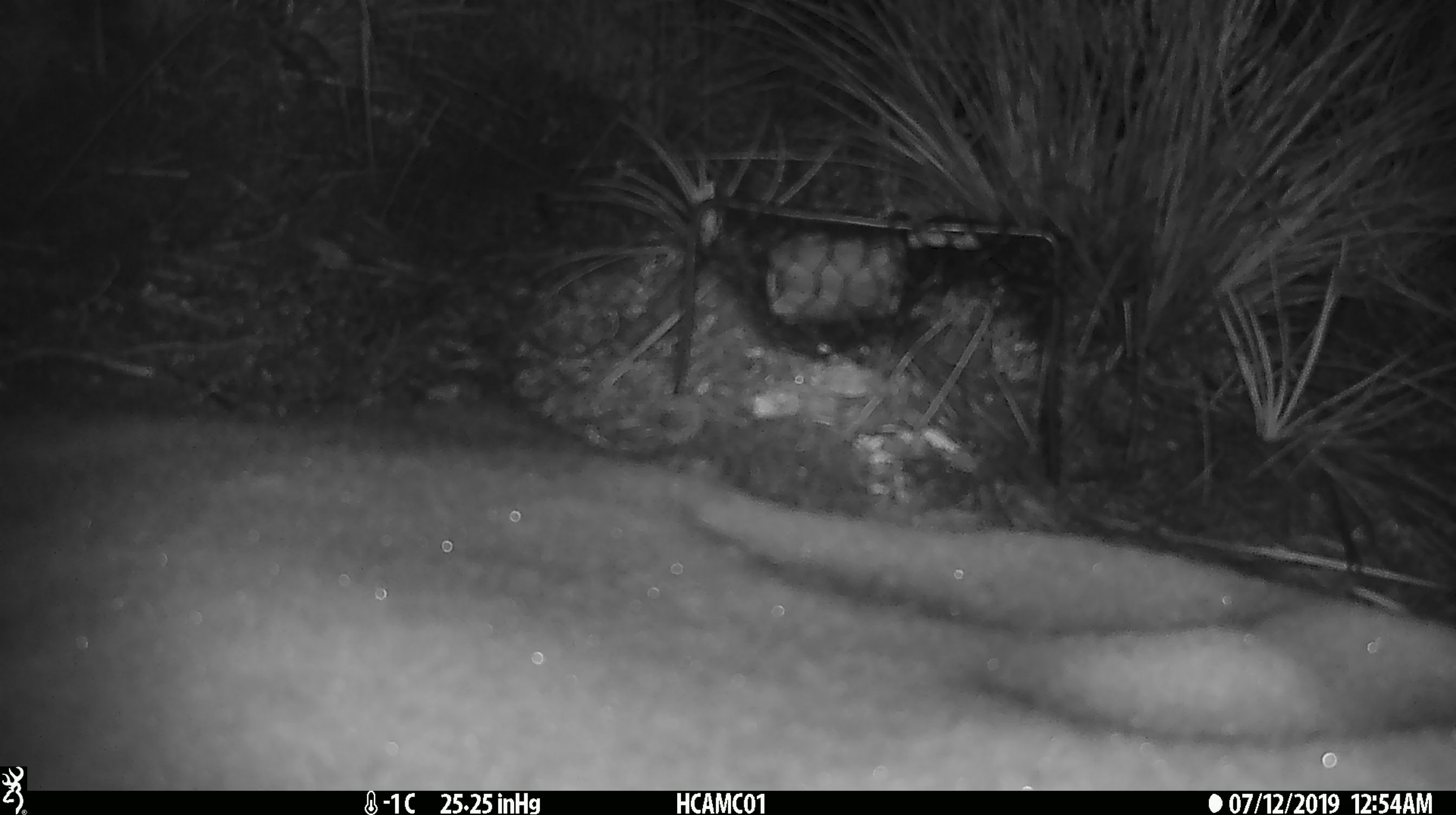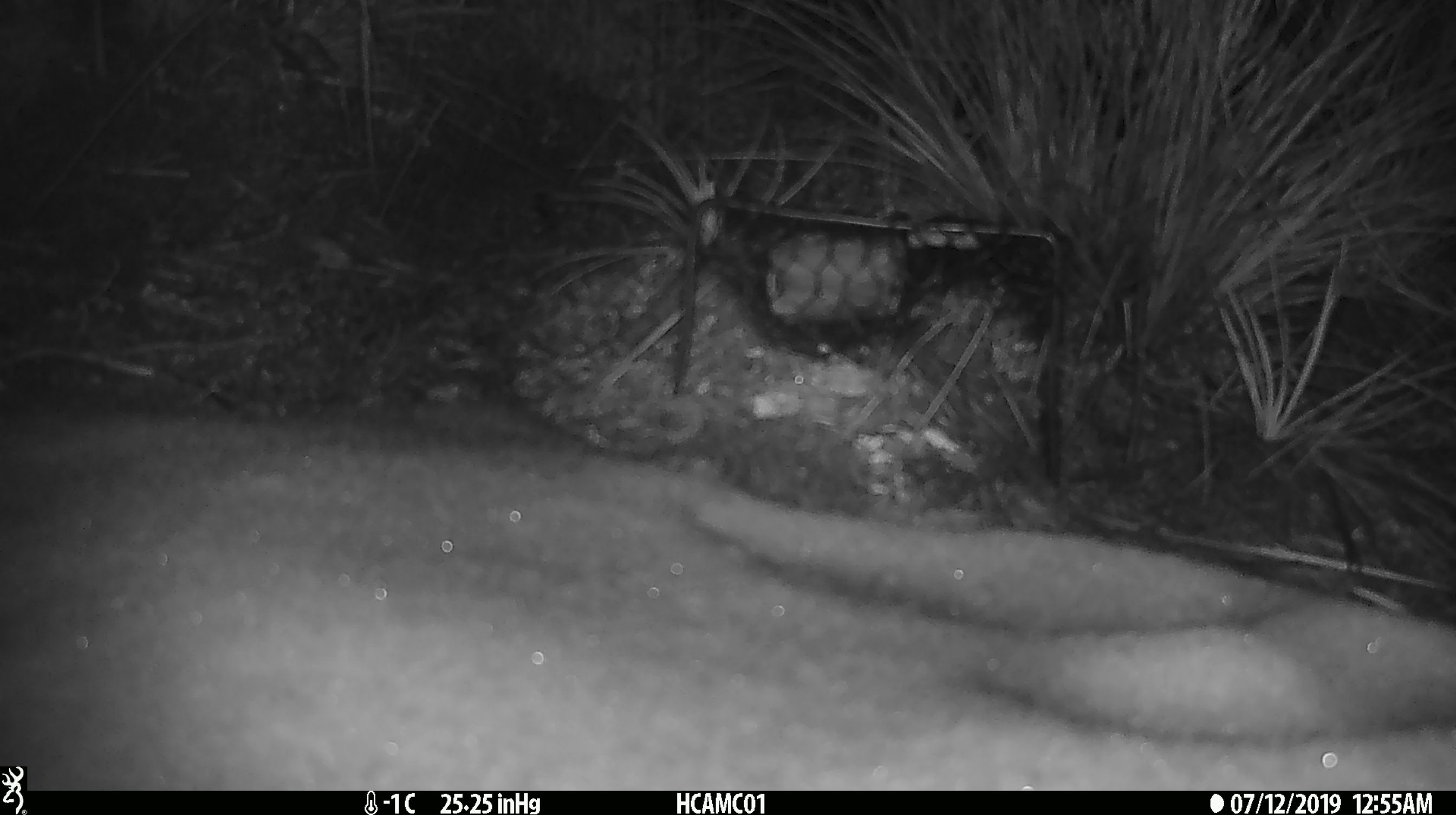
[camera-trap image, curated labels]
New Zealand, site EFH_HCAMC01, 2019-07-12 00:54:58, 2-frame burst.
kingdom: Animalia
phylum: Chordata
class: Mammalia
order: Rodentia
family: Muridae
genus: Mus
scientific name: Mus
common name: mouse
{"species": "mouse (Mus)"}